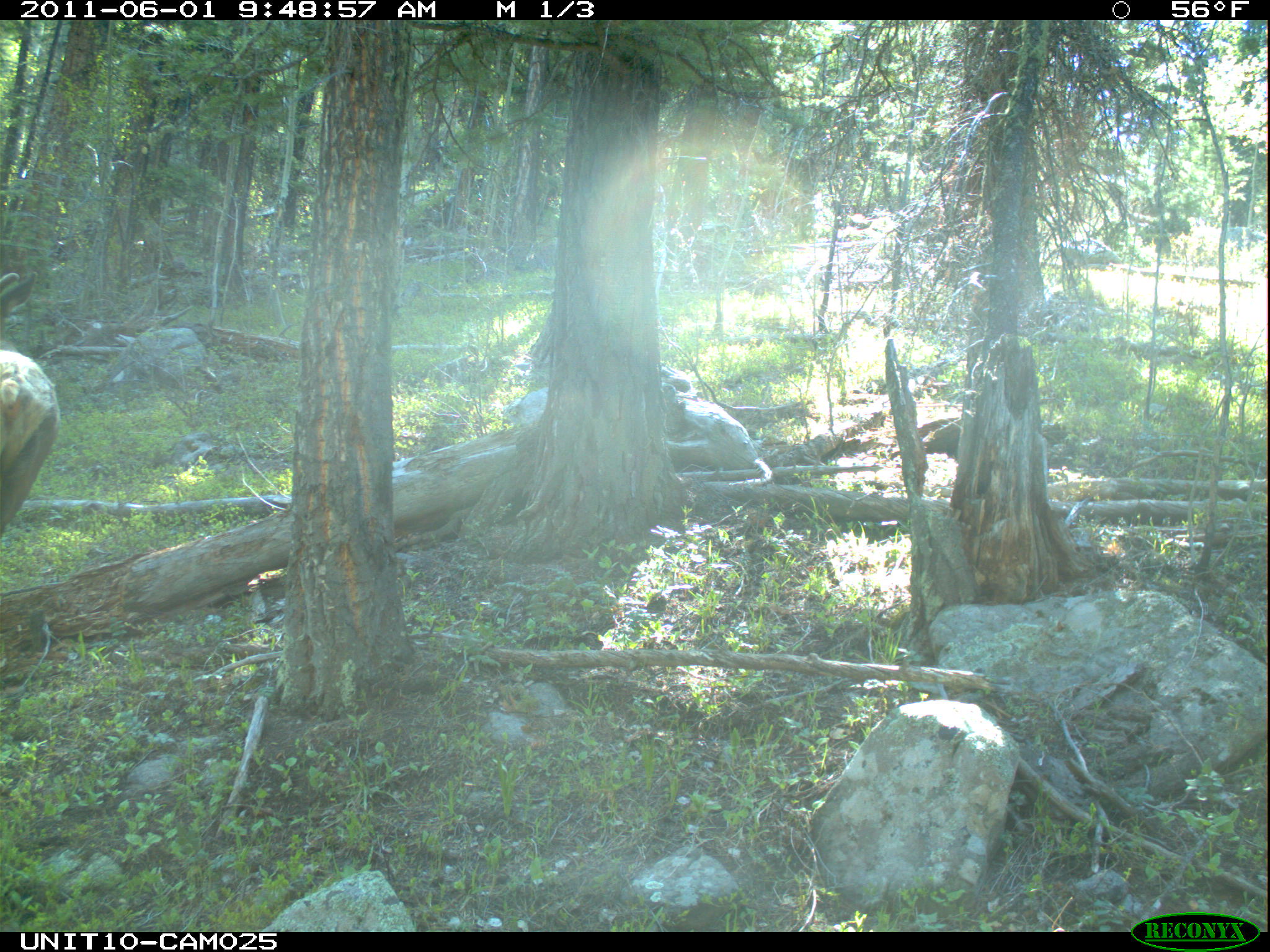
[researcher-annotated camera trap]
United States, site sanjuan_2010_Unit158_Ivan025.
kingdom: Animalia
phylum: Chordata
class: Mammalia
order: Artiodactyla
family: Cervidae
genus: Cervus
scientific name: Cervus elaphus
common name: red deer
Cervus elaphus (red deer).